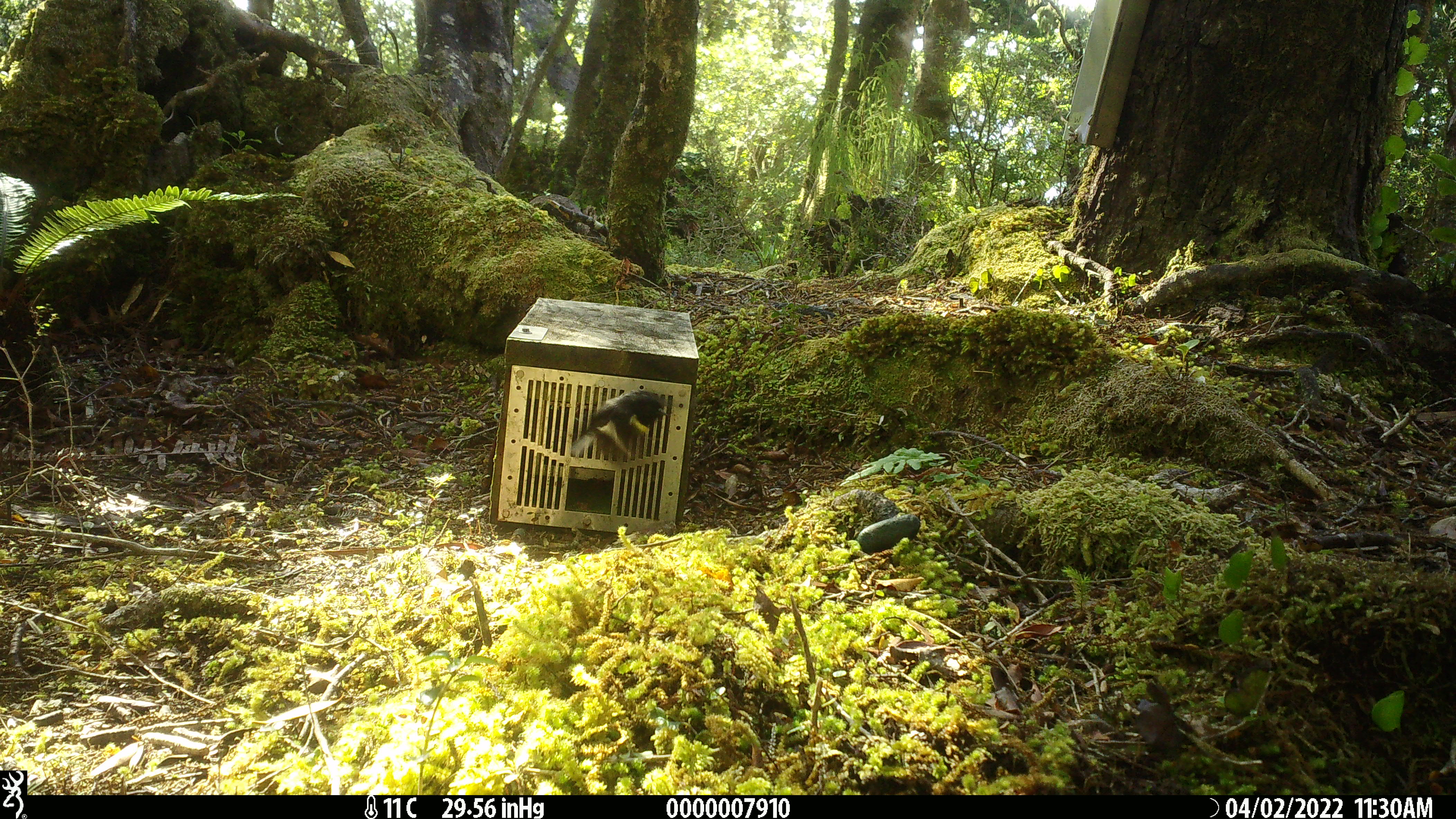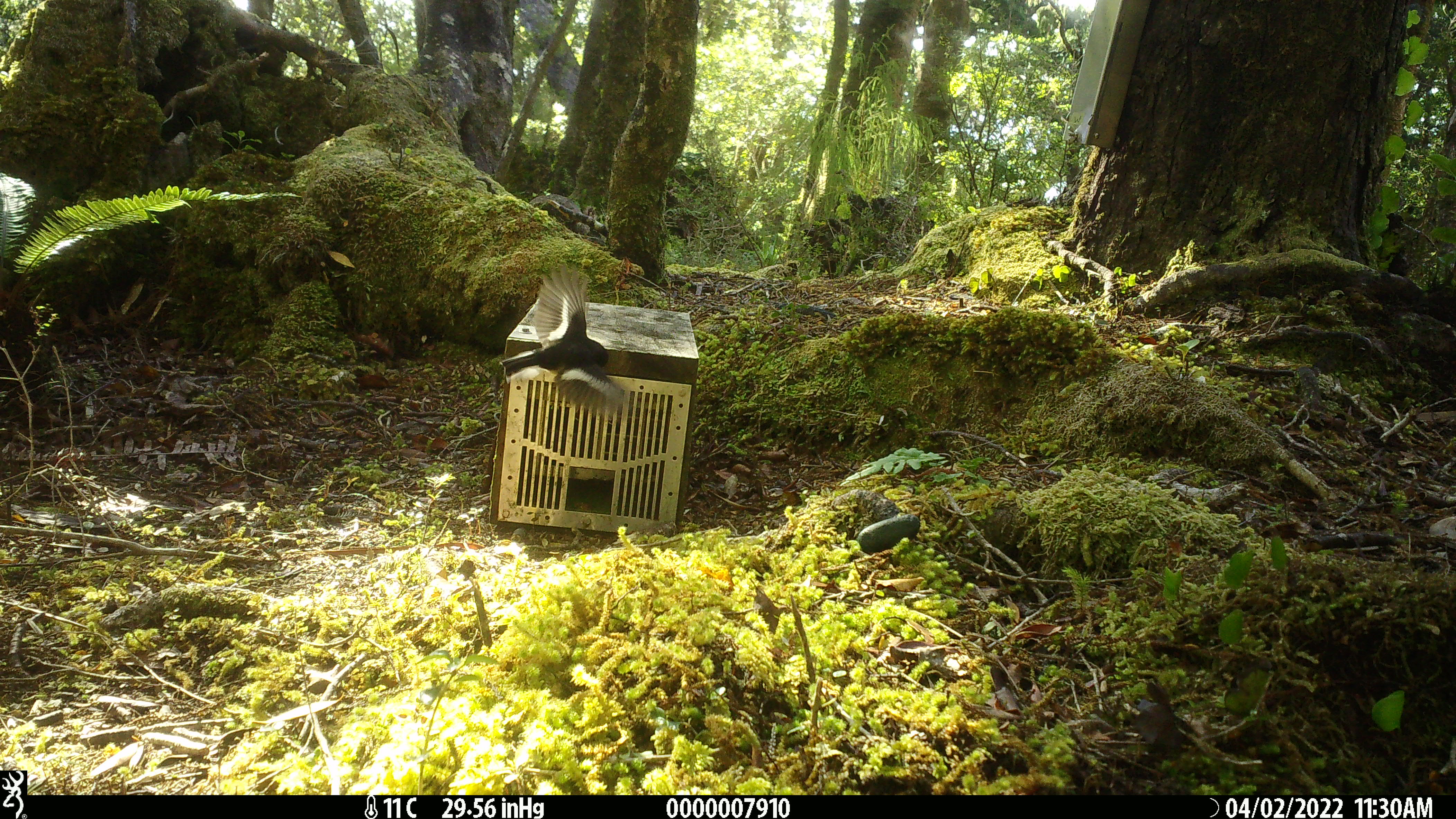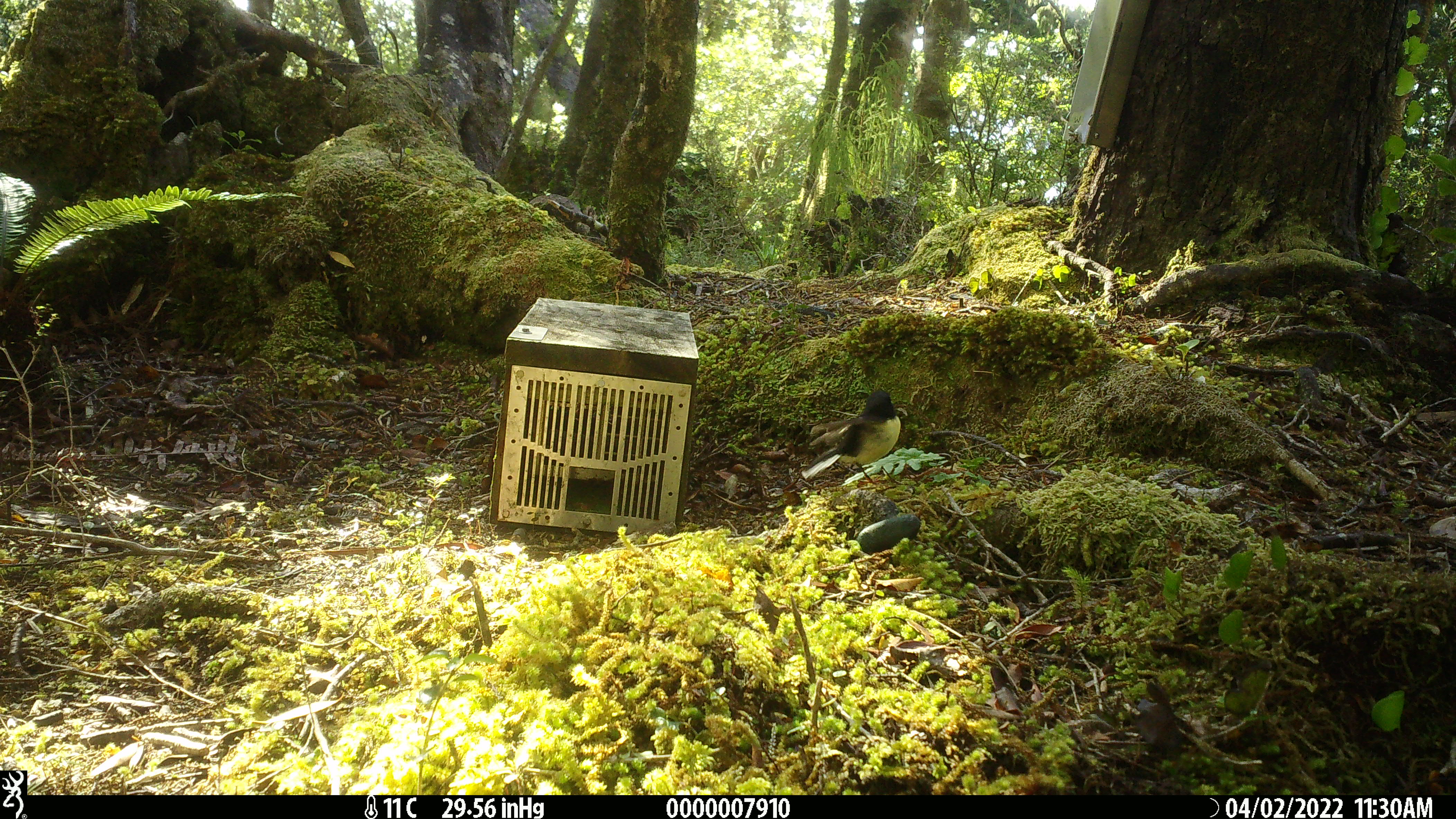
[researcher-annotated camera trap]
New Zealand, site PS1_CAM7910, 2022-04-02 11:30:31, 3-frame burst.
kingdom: Animalia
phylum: Chordata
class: Aves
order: Passeriformes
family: Petroicidae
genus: Petroica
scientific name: Petroica macrocephala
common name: tomtit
Tomtit (Petroica macrocephala).